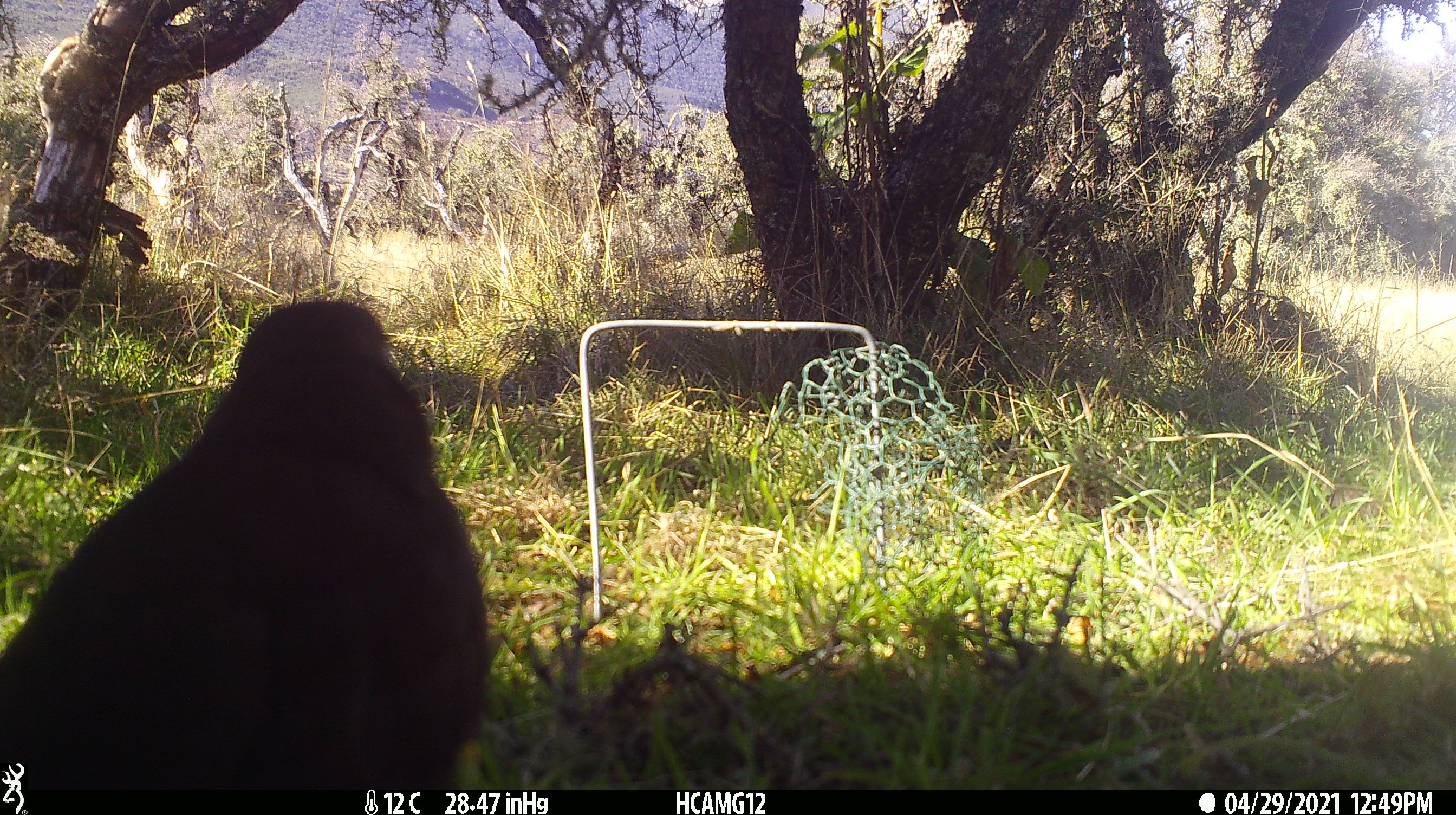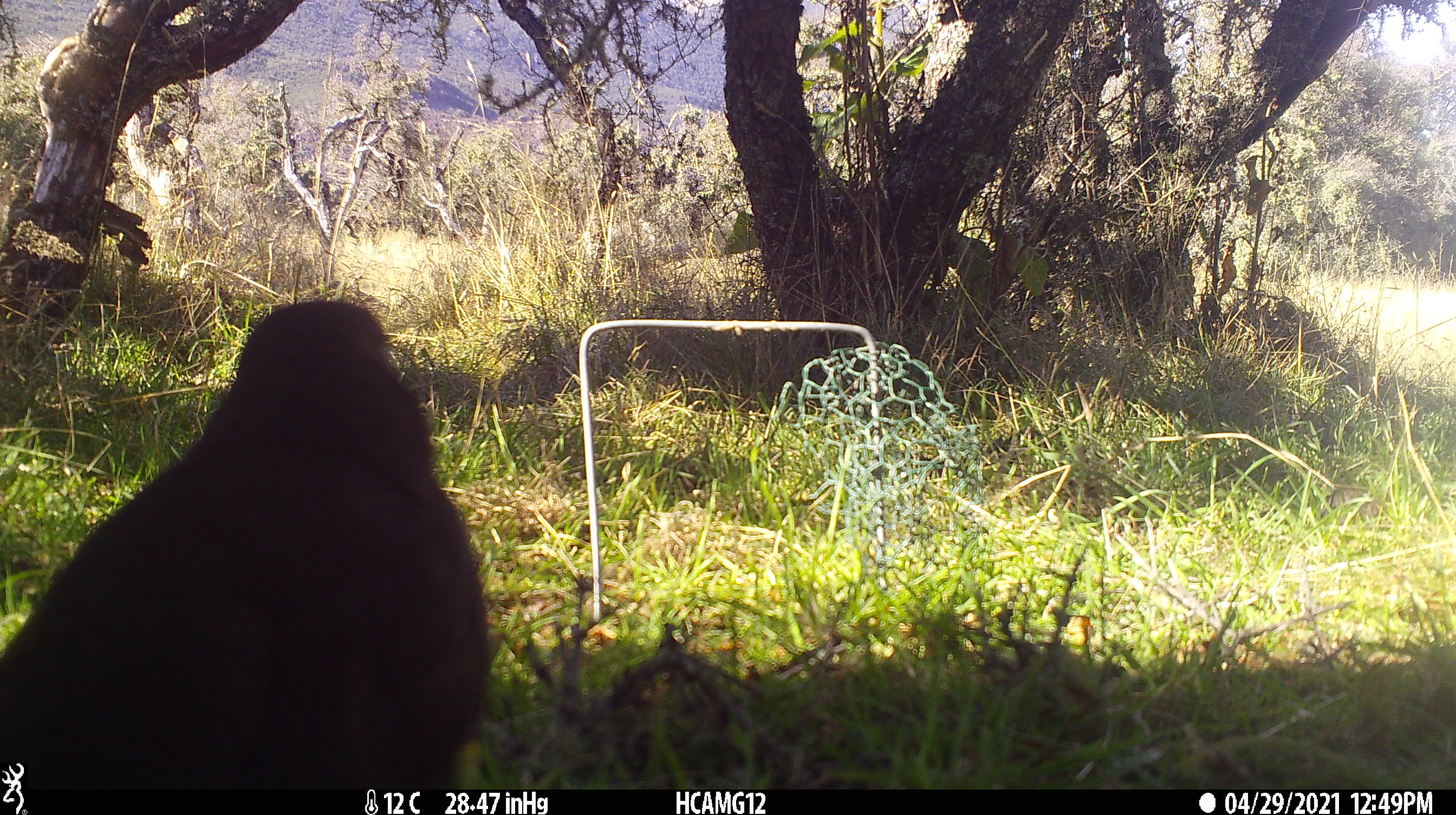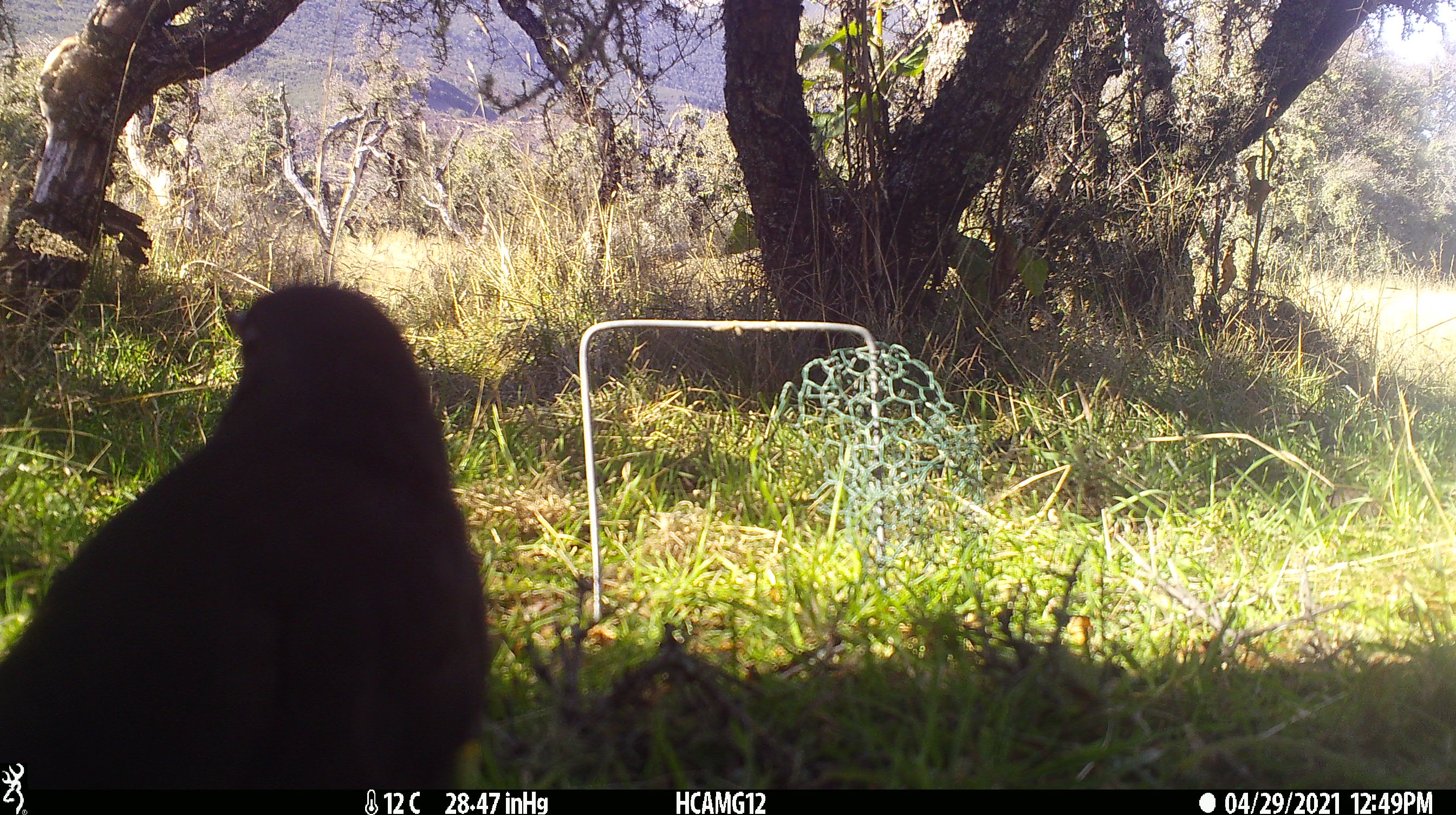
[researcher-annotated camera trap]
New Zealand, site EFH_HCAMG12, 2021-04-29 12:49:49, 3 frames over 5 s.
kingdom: Animalia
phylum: Chordata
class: Aves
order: Passeriformes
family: Turdidae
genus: Turdus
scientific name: Turdus merula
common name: eurasian blackbird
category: blackbird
Blackbird (eurasian blackbird) (Turdus merula).